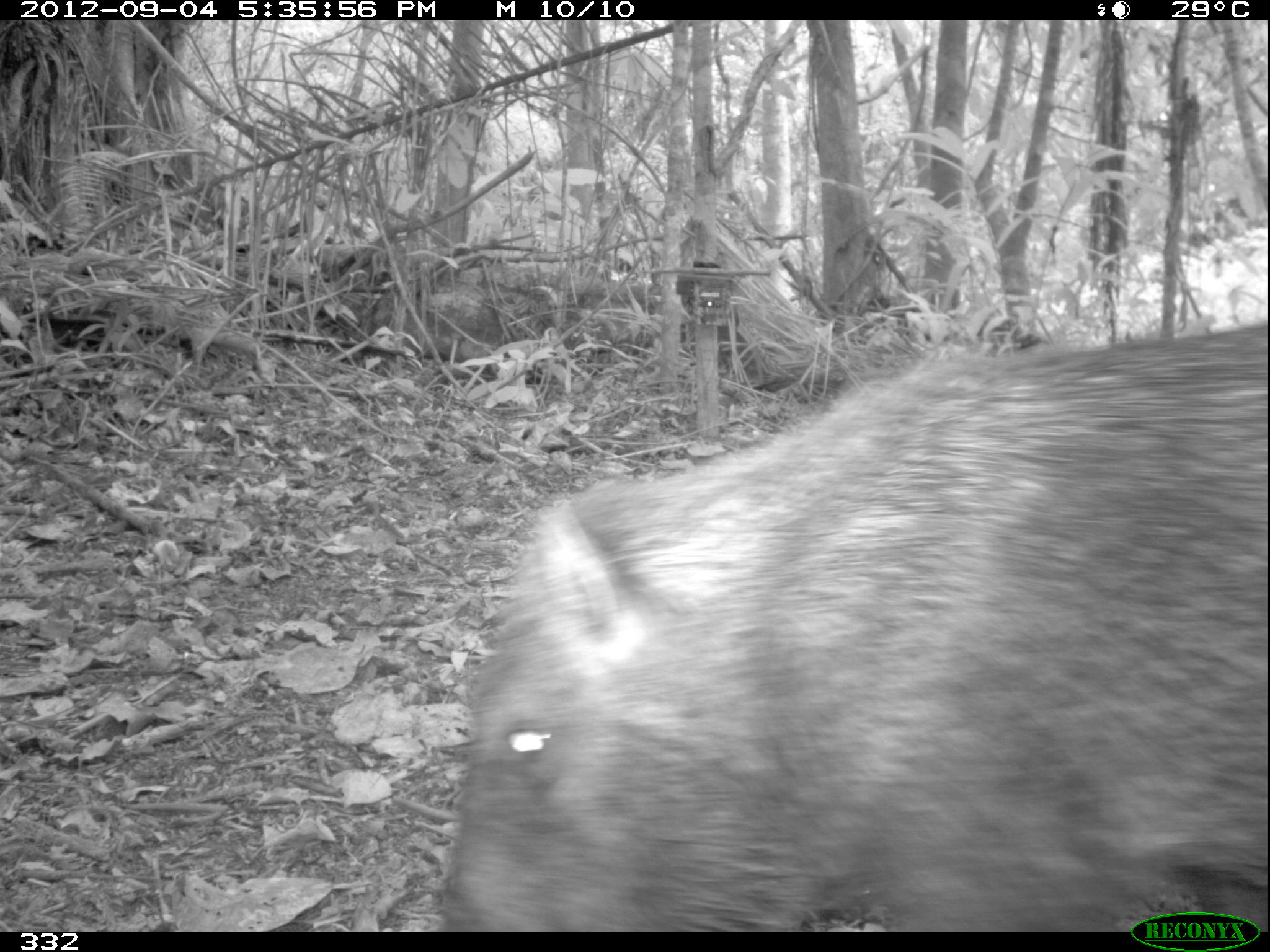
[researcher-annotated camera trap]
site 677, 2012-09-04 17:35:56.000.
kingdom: Animalia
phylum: Chordata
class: Mammalia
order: Artiodactyla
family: Tayassuidae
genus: Pecari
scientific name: Pecari tajacu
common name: collared peccary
Pecari tajacu (collared peccary).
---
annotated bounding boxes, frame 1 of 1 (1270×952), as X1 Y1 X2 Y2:
pecari tajacu: 435 319 1270 930